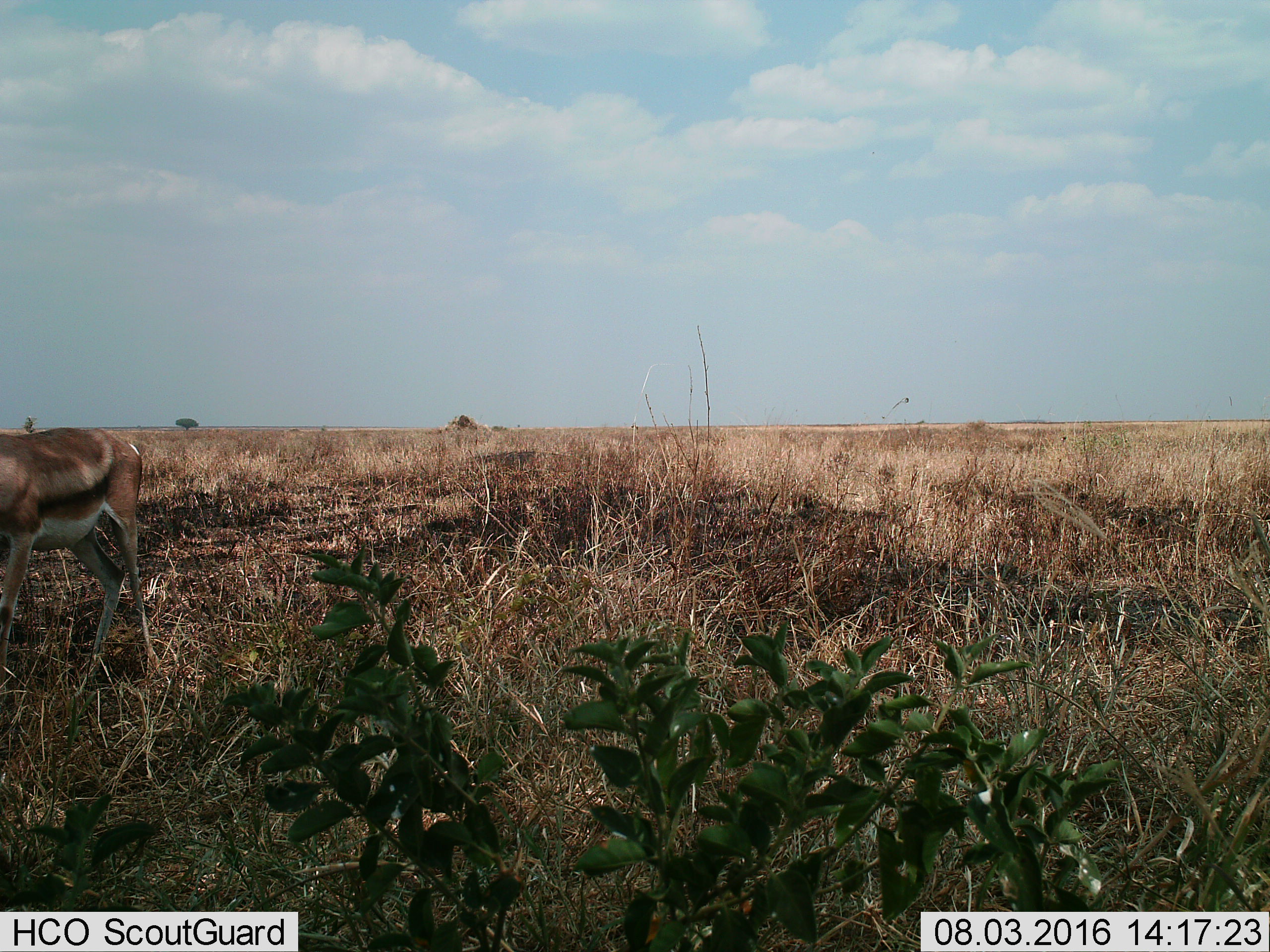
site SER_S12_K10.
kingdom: Animalia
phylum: Chordata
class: Mammalia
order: Artiodactyla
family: Bovidae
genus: Eudorcas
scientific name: Eudorcas thomsonii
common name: thomson's gazelle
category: gazellethomsons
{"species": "gazellethomsons (thomson's gazelle) (Eudorcas thomsonii)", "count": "1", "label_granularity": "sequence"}